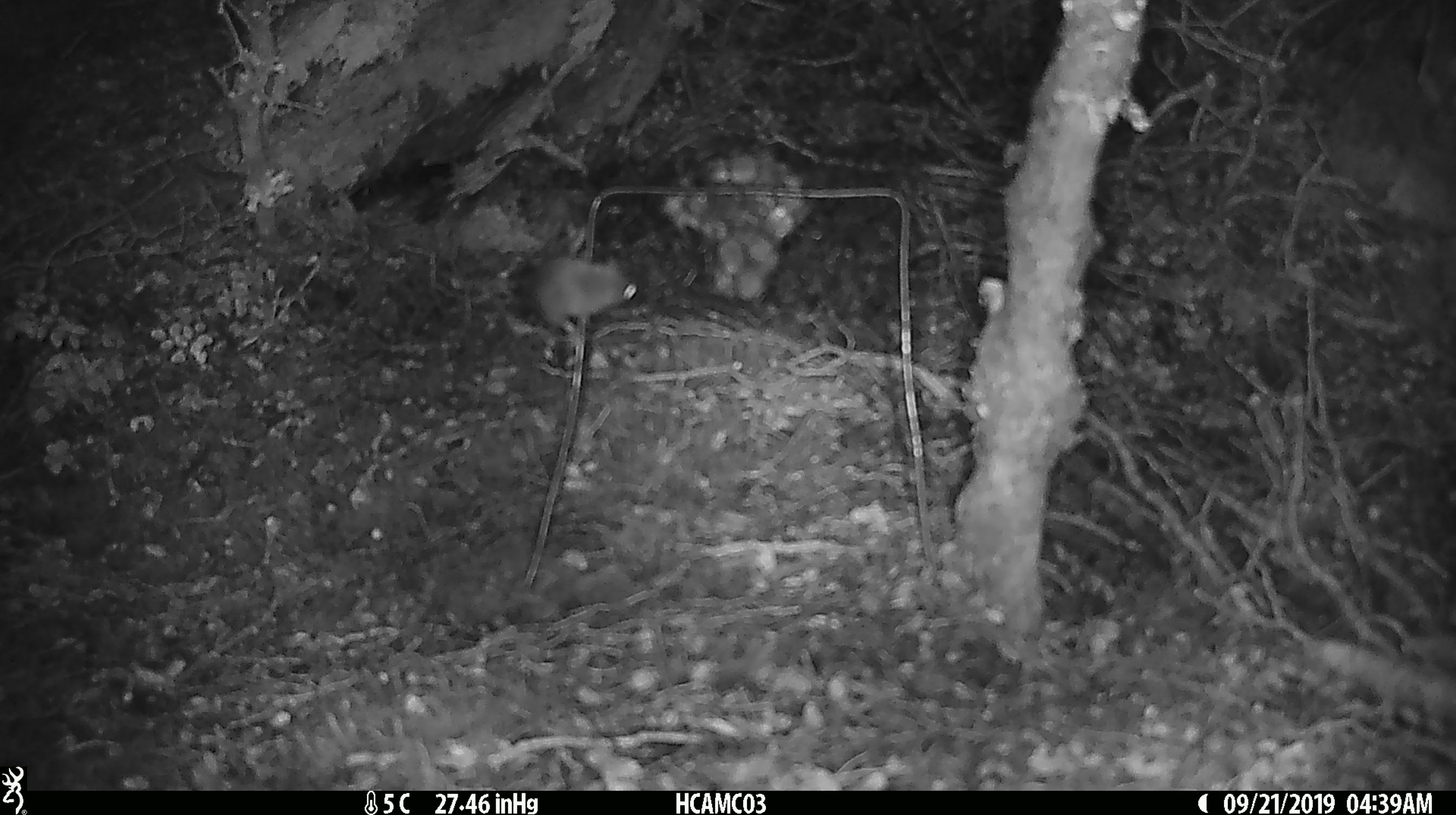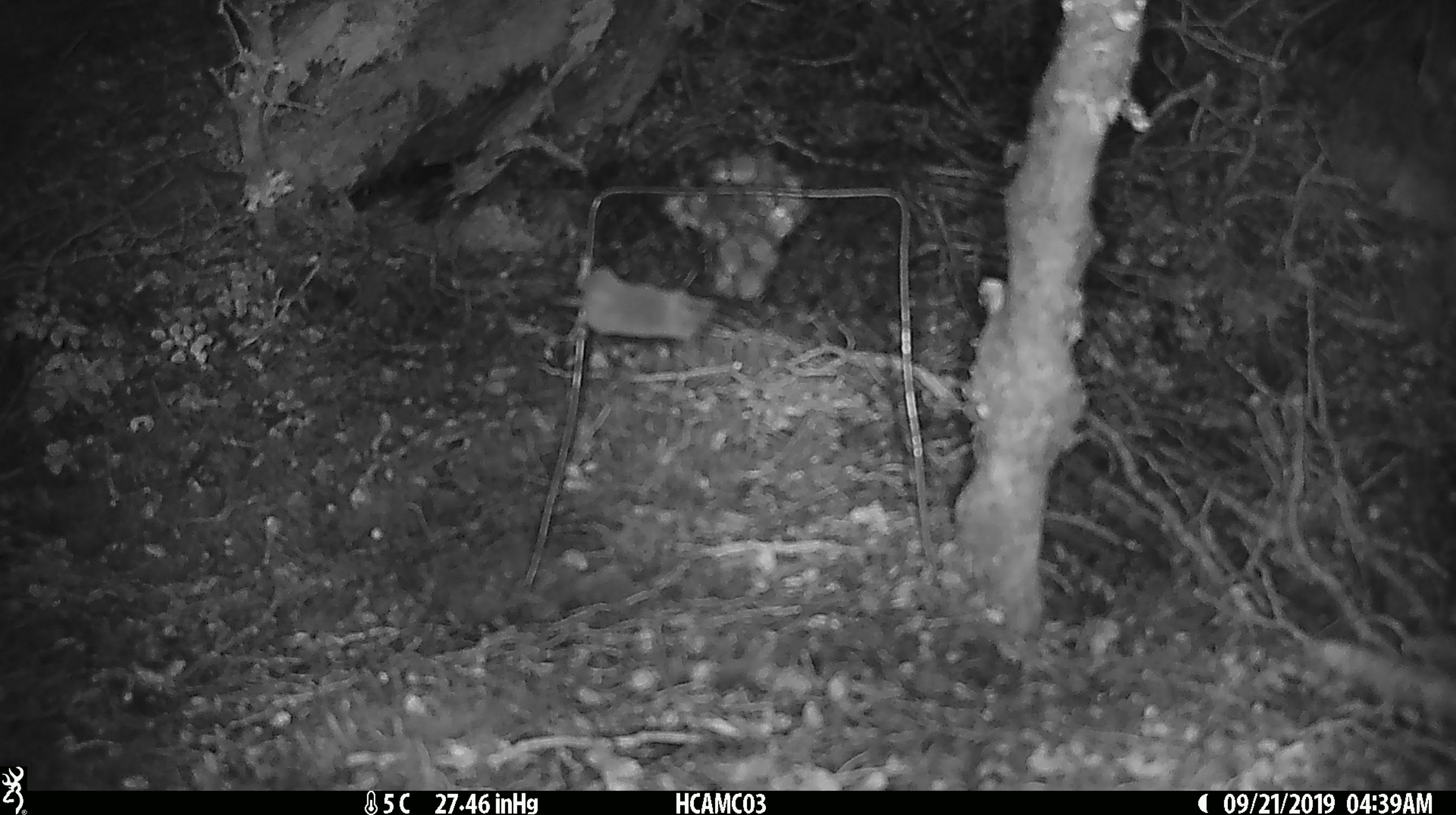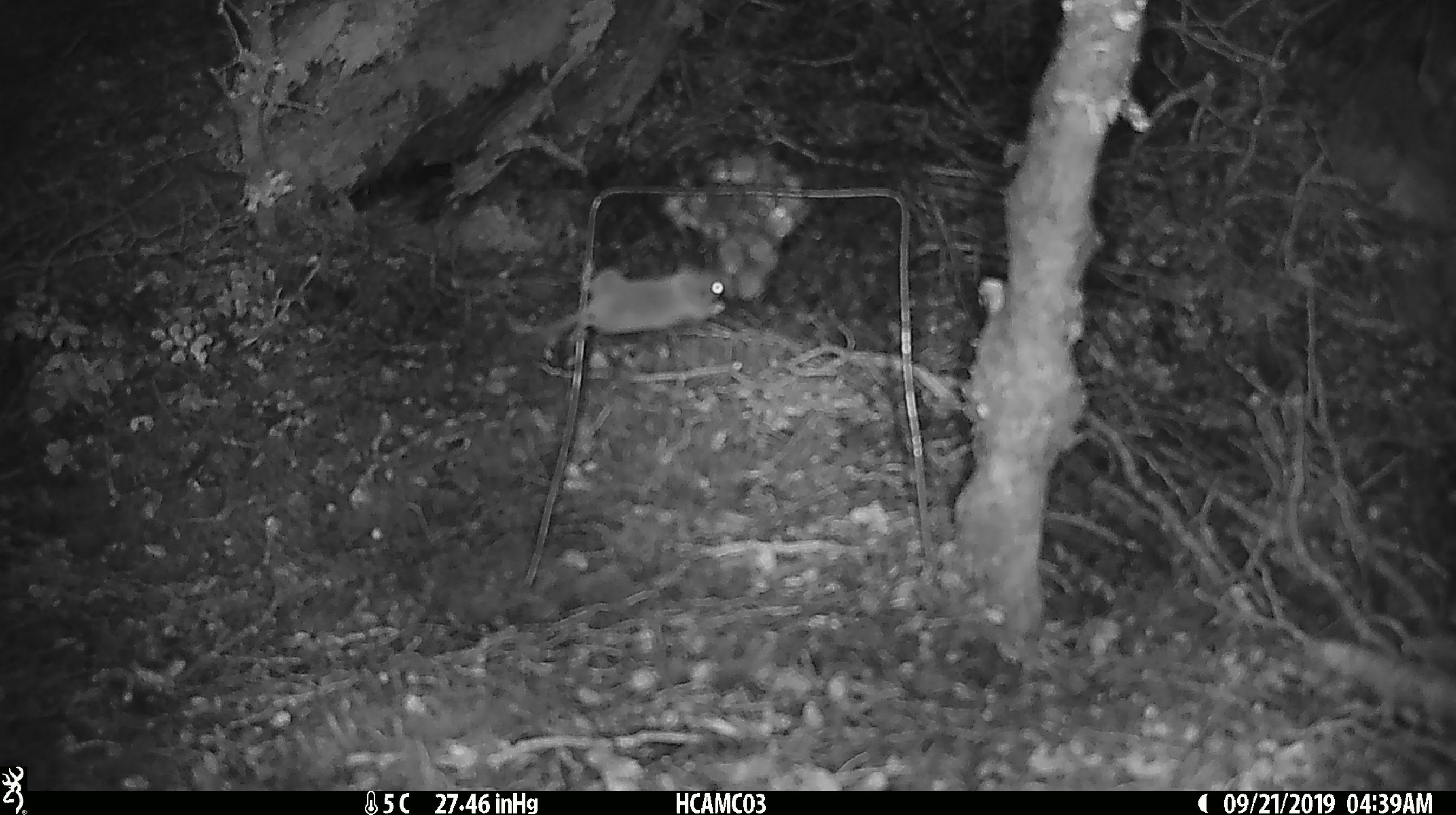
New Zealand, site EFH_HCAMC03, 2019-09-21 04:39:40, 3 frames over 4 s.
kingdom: Animalia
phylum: Chordata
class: Mammalia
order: Rodentia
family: Muridae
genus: Mus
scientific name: Mus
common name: mouse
Mouse (Mus).